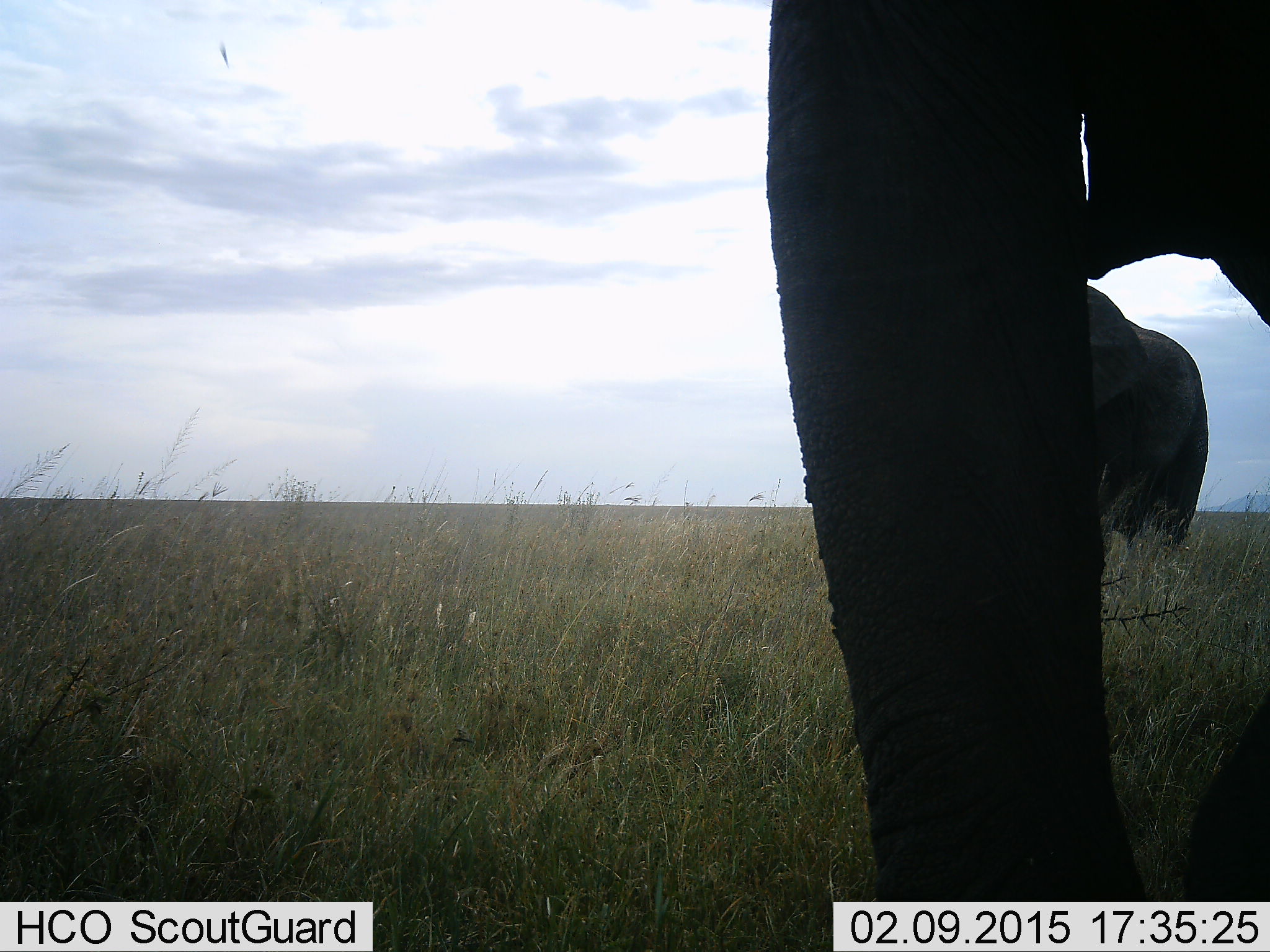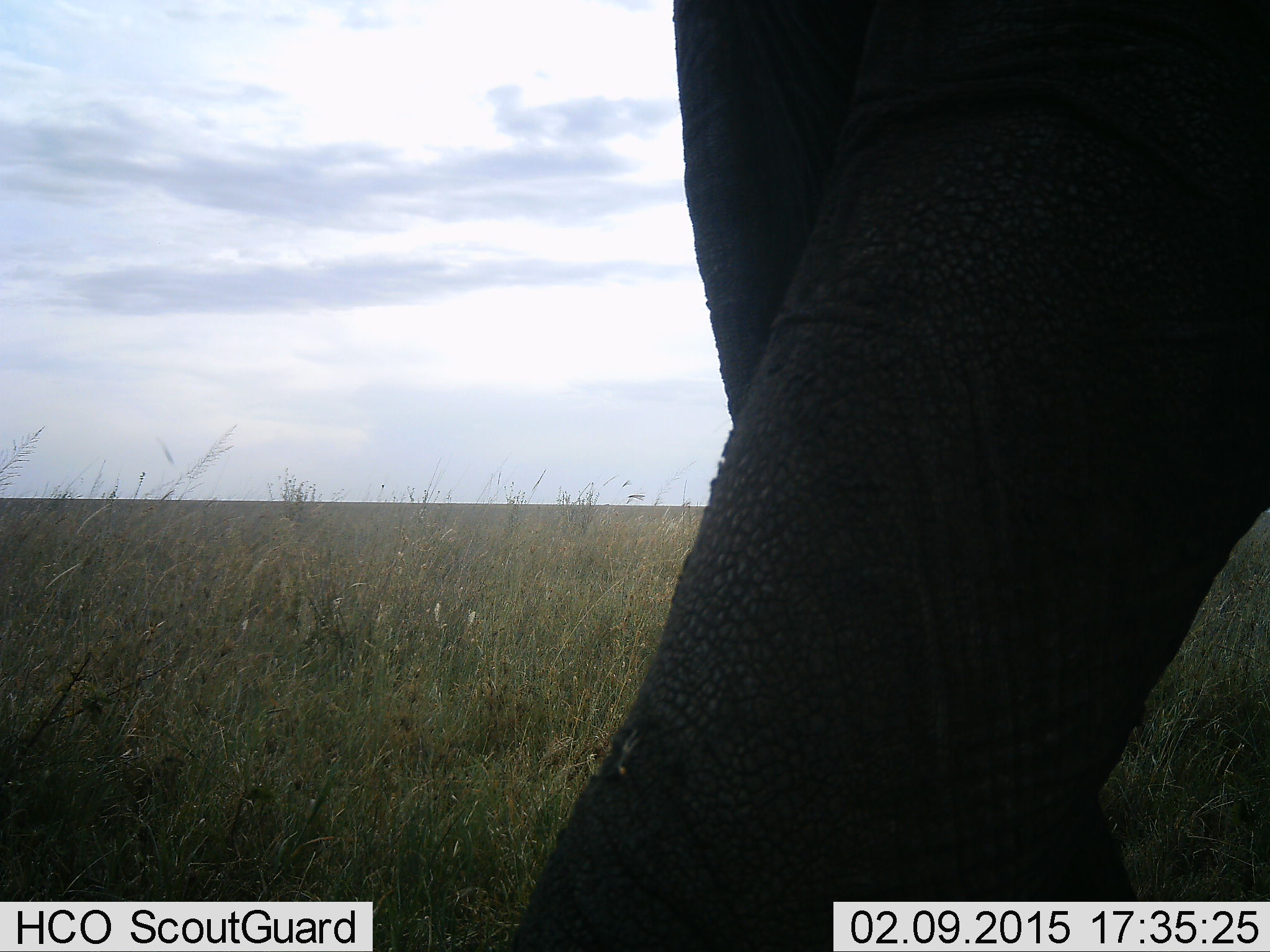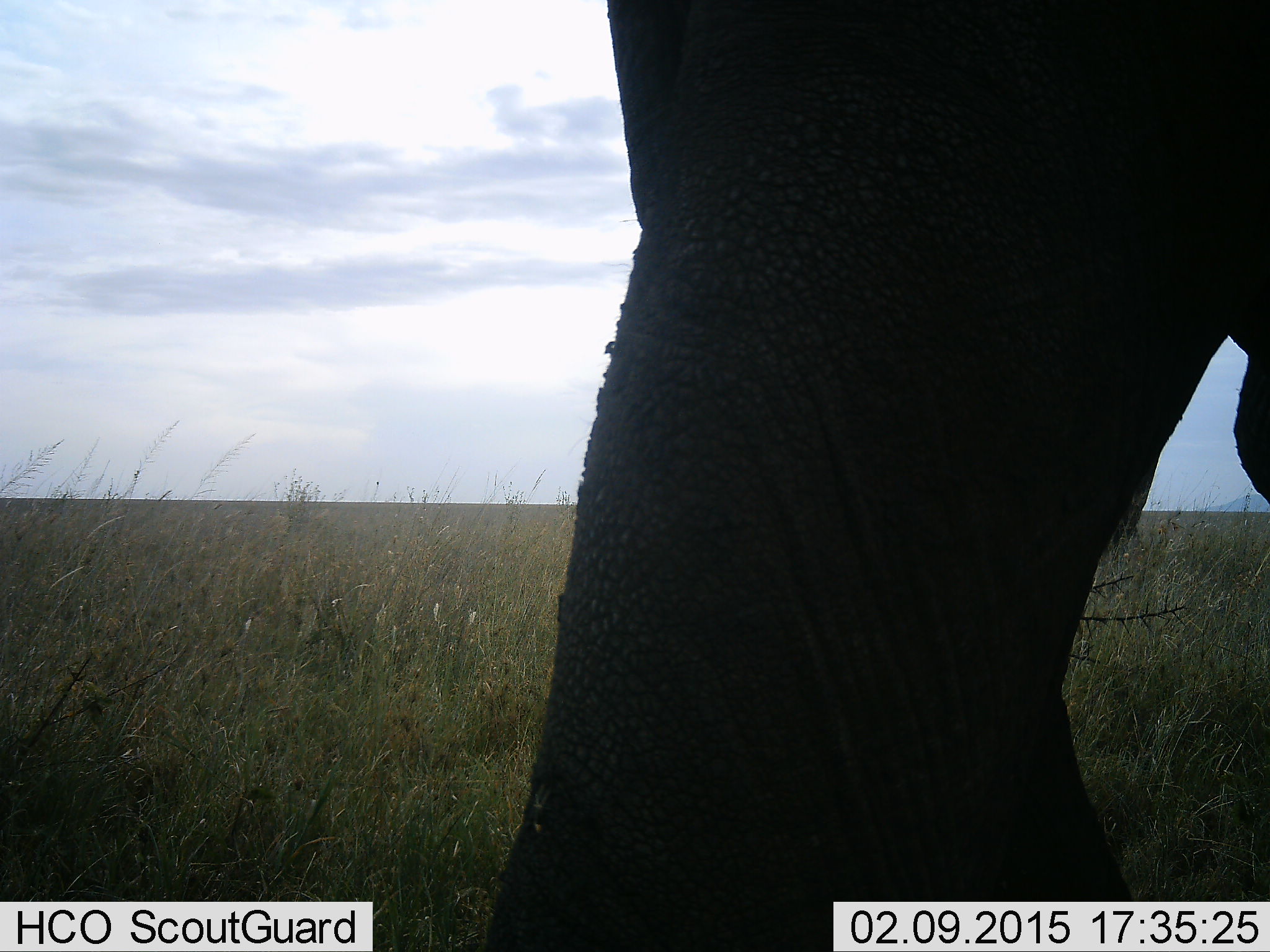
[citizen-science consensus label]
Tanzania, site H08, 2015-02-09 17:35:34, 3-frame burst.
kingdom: Animalia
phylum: Chordata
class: Mammalia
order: Proboscidea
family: Elephantidae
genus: Loxodonta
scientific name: Loxodonta africana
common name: african bush elephant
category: elephant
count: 2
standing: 40%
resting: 0%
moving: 70%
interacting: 0%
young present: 0%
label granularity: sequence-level